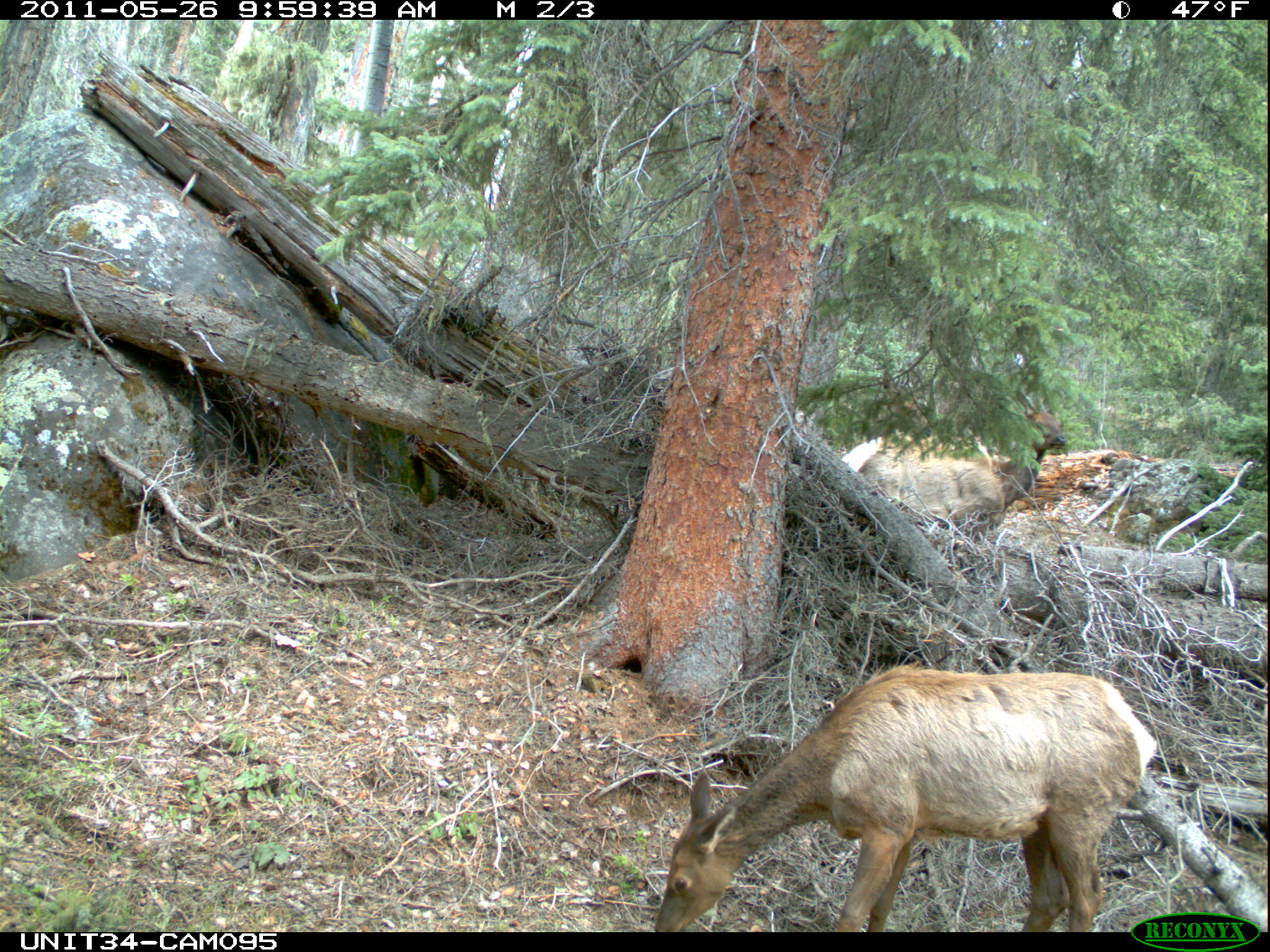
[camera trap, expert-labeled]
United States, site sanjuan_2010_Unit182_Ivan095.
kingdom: Animalia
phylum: Chordata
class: Mammalia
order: Artiodactyla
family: Cervidae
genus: Cervus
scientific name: Cervus elaphus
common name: red deer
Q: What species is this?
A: Cervus elaphus (red deer).